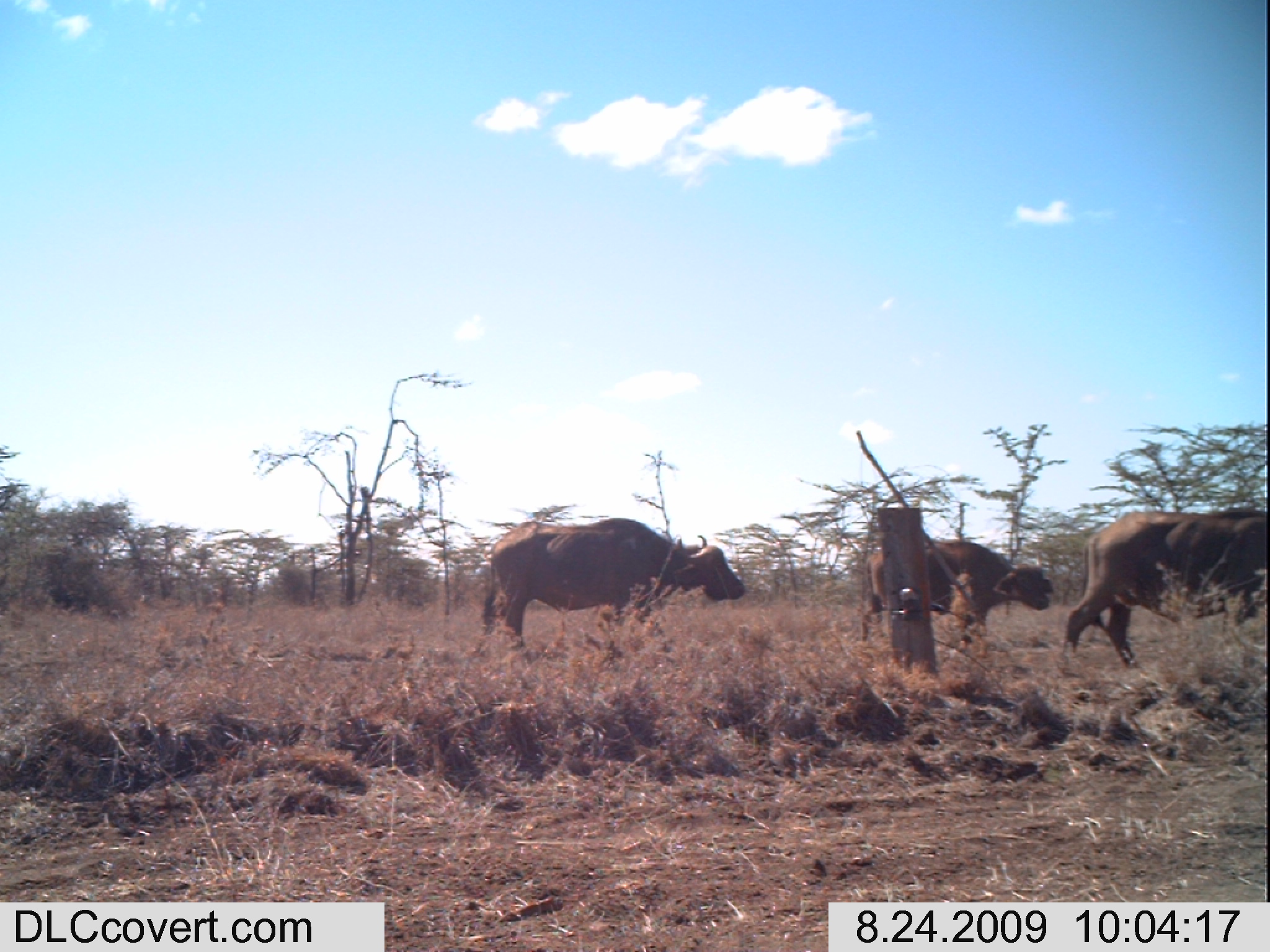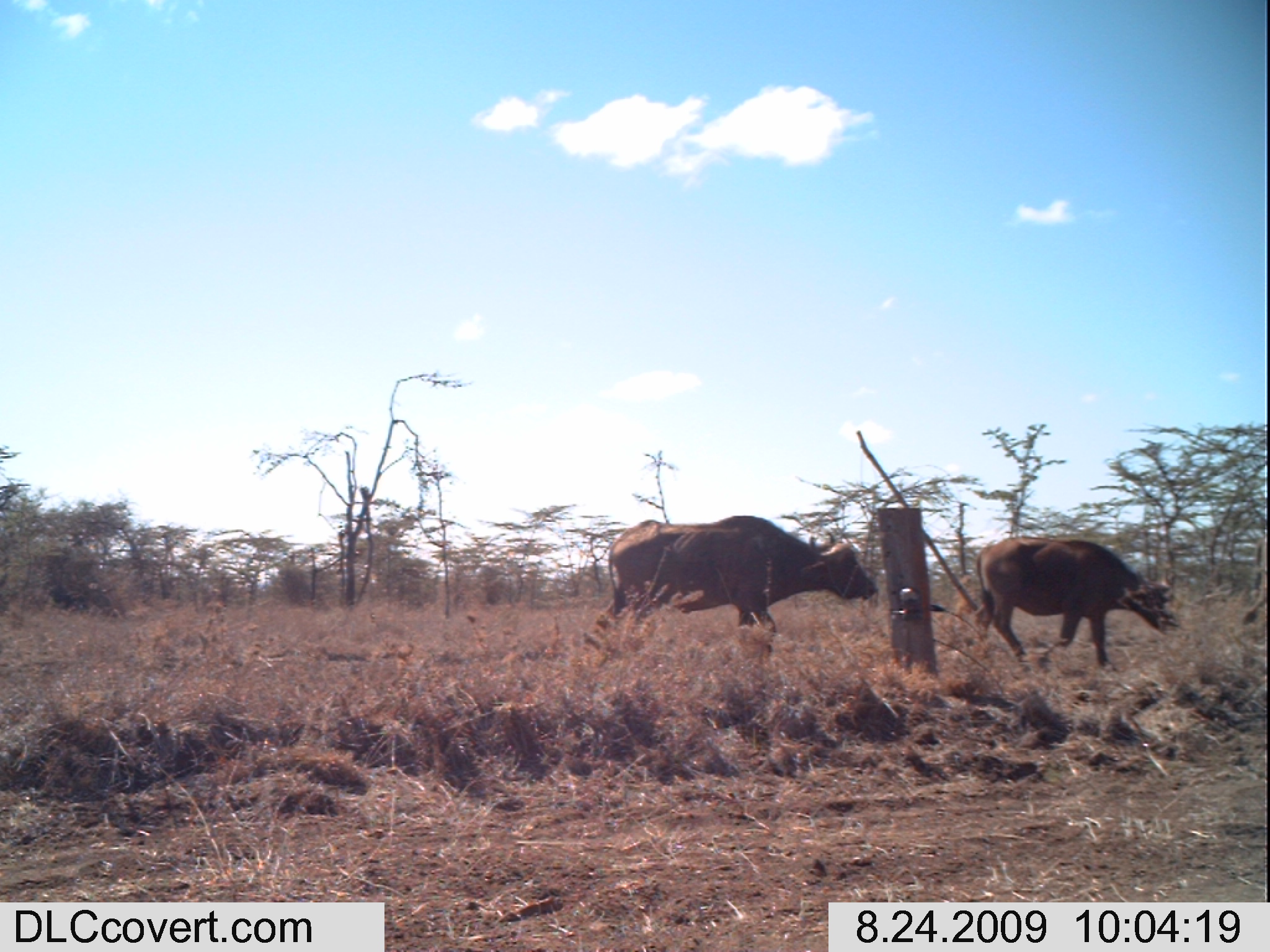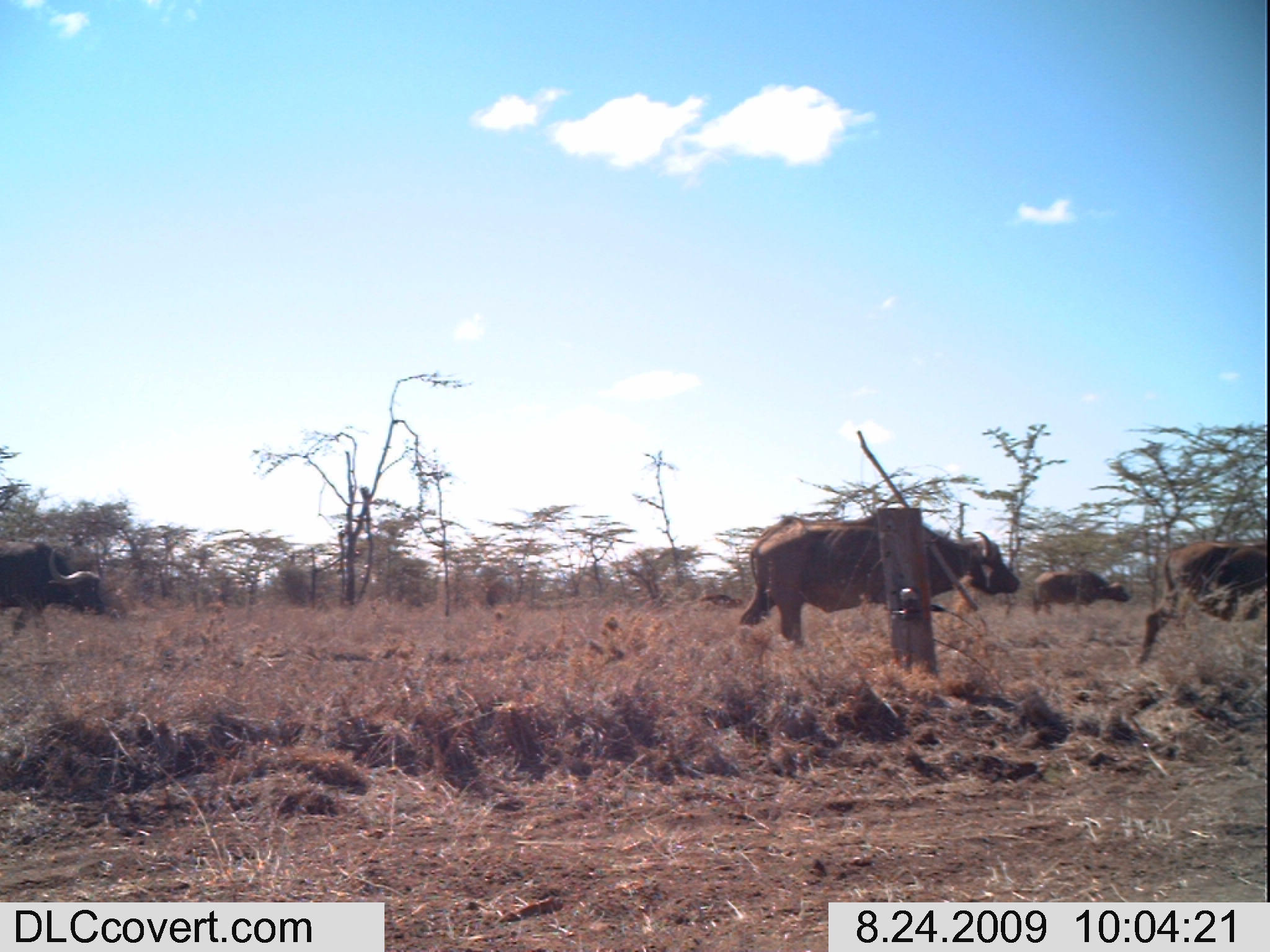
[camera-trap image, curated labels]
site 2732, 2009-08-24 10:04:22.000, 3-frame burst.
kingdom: Animalia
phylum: Chordata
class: Mammalia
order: Artiodactyla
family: Bovidae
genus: Syncerus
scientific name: Syncerus caffer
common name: african buffalo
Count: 3.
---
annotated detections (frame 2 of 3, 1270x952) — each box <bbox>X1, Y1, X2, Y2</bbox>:
syncerus caffer: <bbox>594, 514, 875, 644</bbox>; <bbox>971, 538, 1182, 668</bbox>